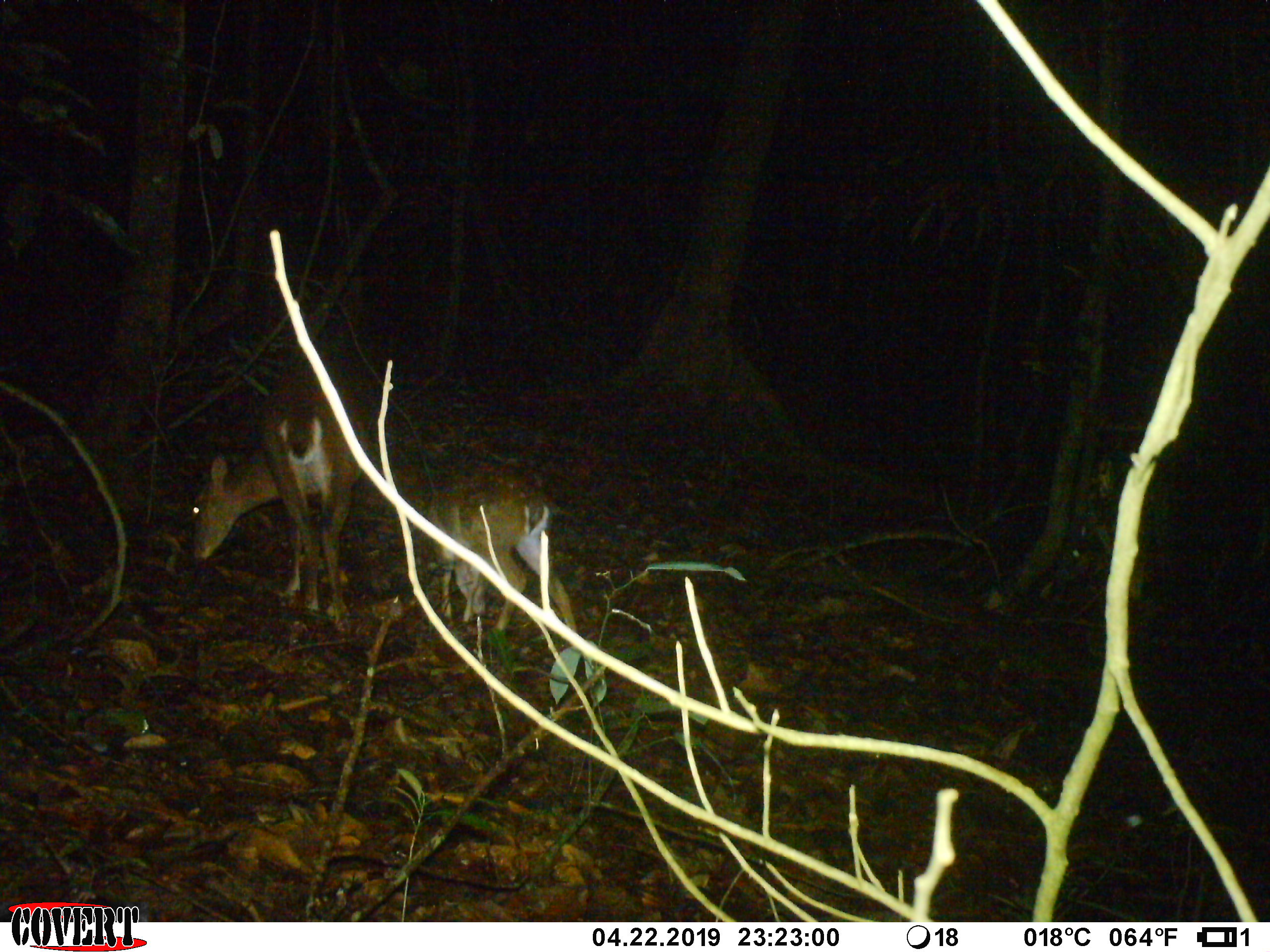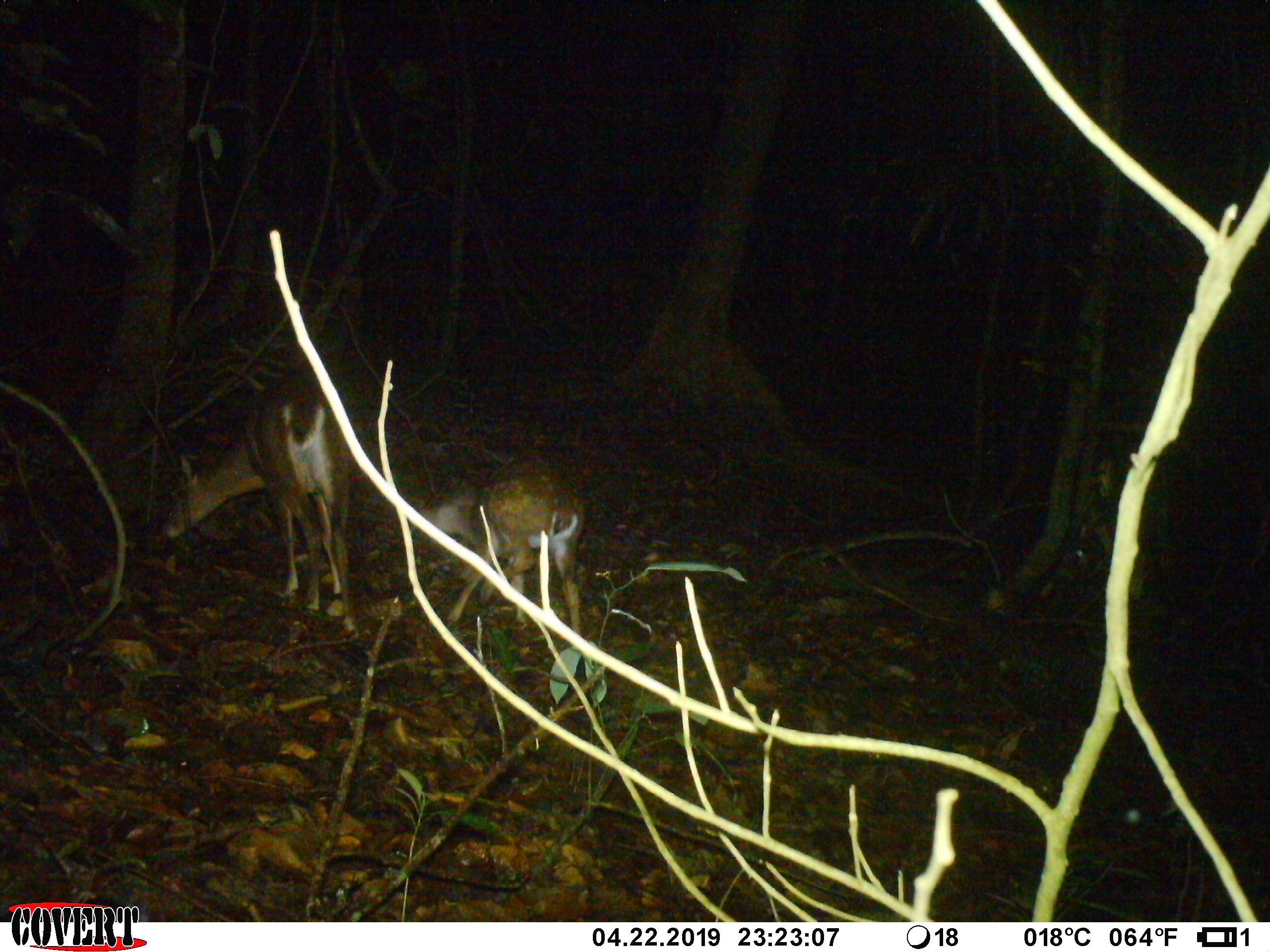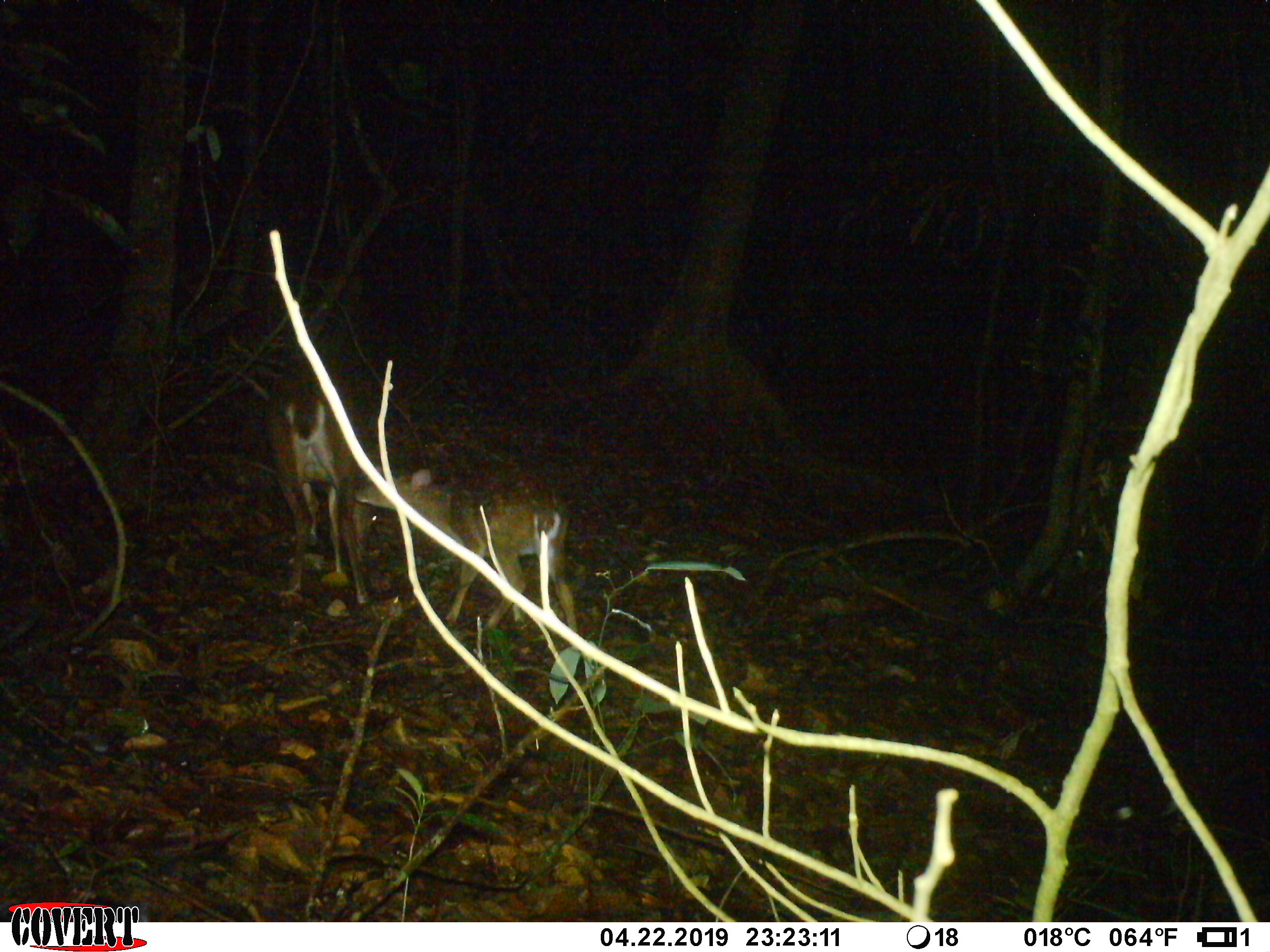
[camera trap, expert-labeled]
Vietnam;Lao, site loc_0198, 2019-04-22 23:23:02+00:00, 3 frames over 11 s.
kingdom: Animalia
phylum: Chordata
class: Mammalia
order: Artiodactyla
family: Cervidae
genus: Muntiacus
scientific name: Muntiacus vuquangensis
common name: large-antlered muntjac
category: large antlered muntjac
Large antlered muntjac (large-antlered muntjac) (Muntiacus vuquangensis). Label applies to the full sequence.